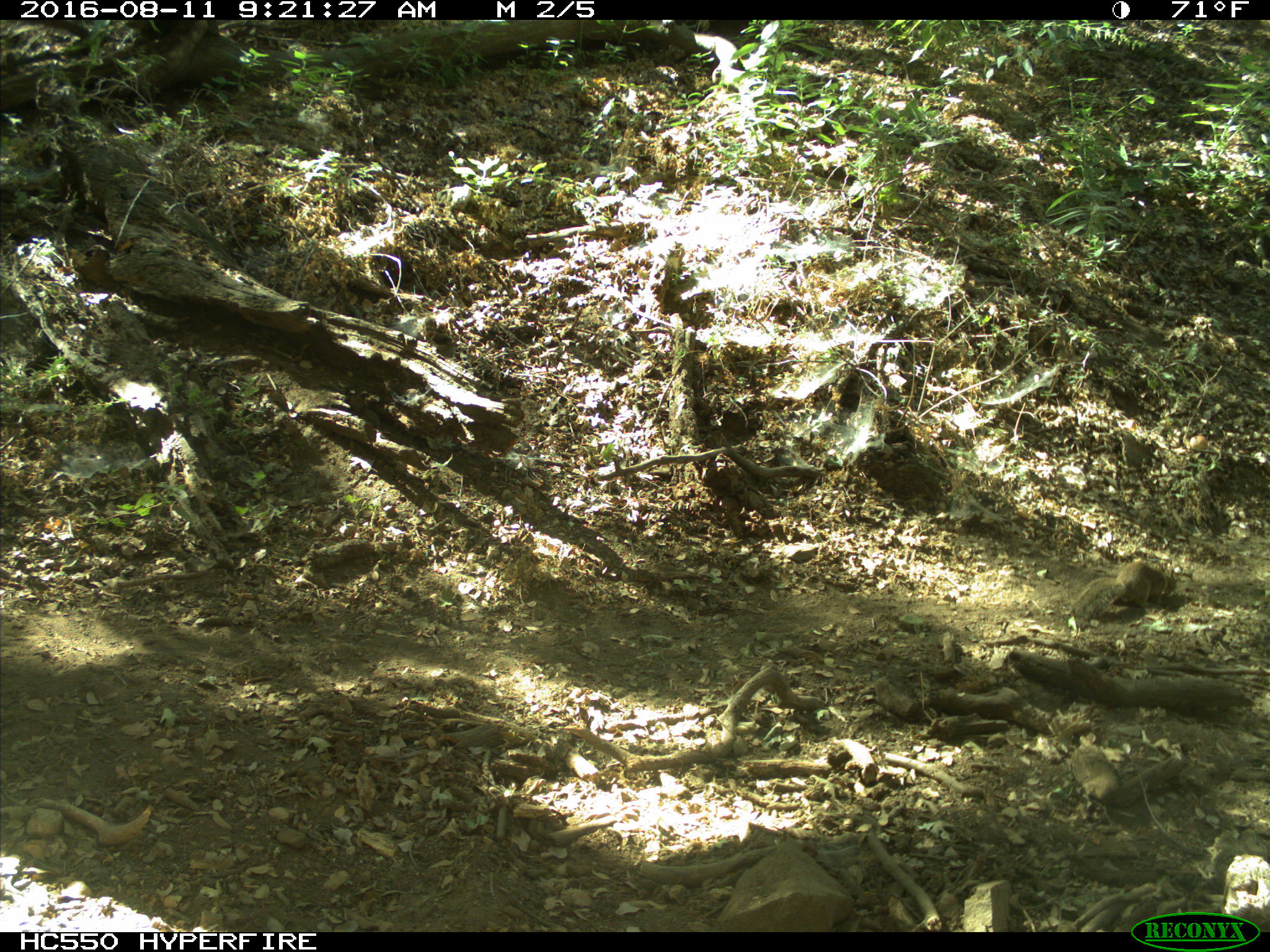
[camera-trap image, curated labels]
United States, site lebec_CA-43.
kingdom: Animalia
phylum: Chordata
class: Mammalia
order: Rodentia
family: Sciuridae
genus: Otospermophilus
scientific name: Otospermophilus beecheyi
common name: california ground squirrel